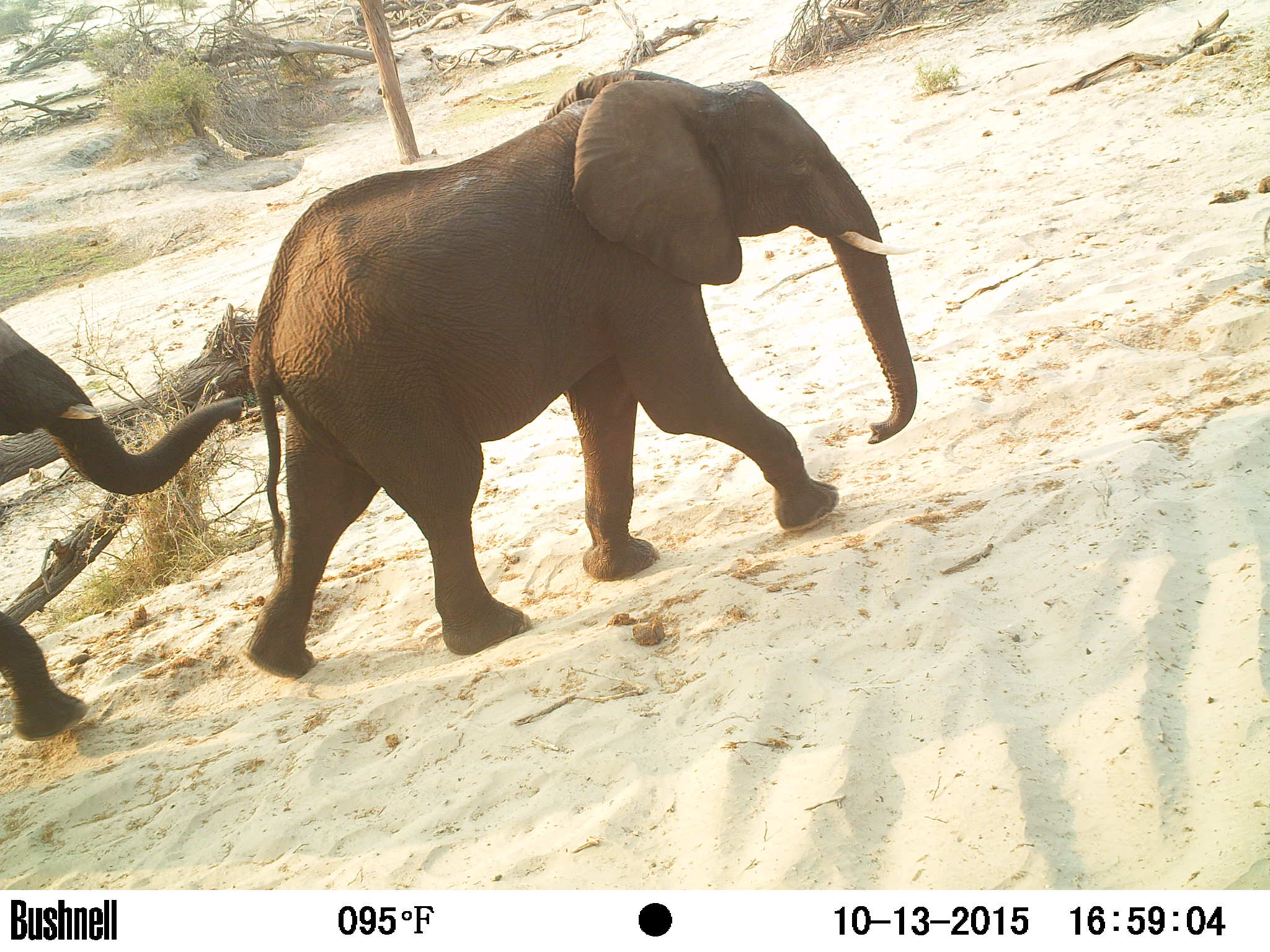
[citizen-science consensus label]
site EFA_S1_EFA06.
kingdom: Animalia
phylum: Chordata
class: Mammalia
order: Proboscidea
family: Elephantidae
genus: Loxodonta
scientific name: Loxodonta africana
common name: african bush elephant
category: elephant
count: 2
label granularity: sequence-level